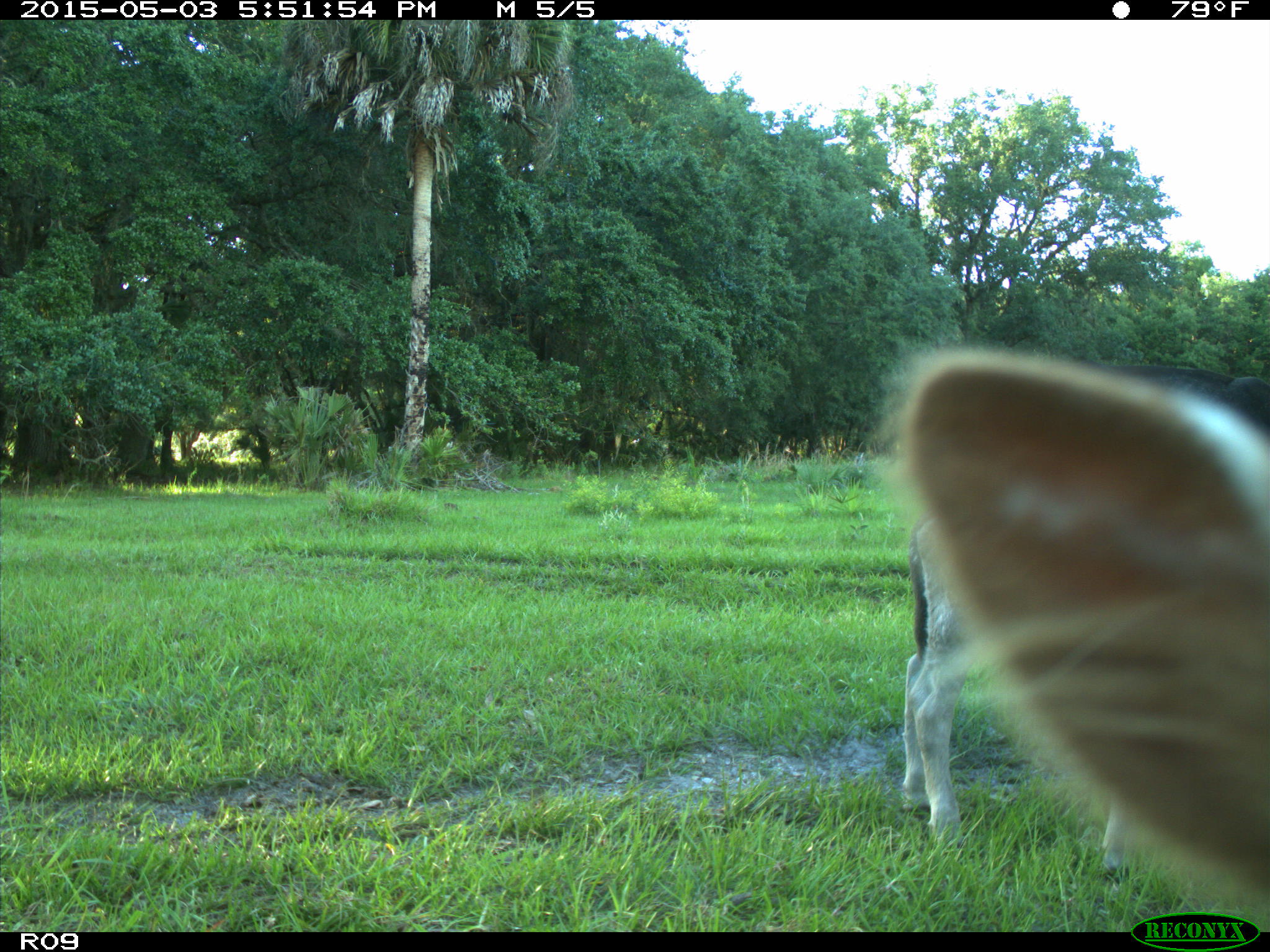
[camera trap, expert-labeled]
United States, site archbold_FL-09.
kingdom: Animalia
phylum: Chordata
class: Mammalia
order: Artiodactyla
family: Bovidae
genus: Bos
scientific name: Bos taurus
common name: domestic cow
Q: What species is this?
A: Bos taurus (domestic cow).